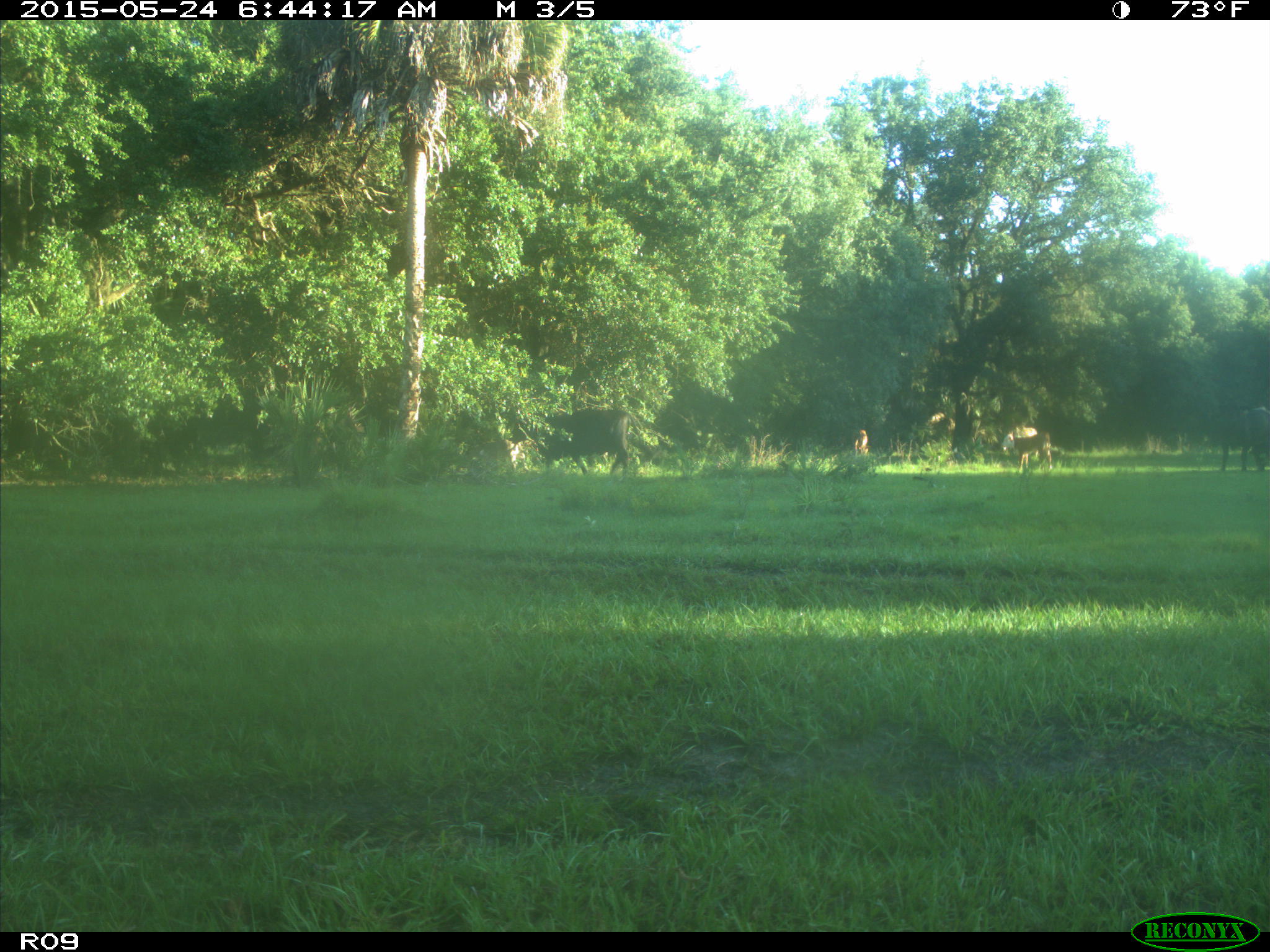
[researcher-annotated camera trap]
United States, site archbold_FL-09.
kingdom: Animalia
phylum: Chordata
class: Mammalia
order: Artiodactyla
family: Bovidae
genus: Bos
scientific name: Bos taurus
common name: domestic cow